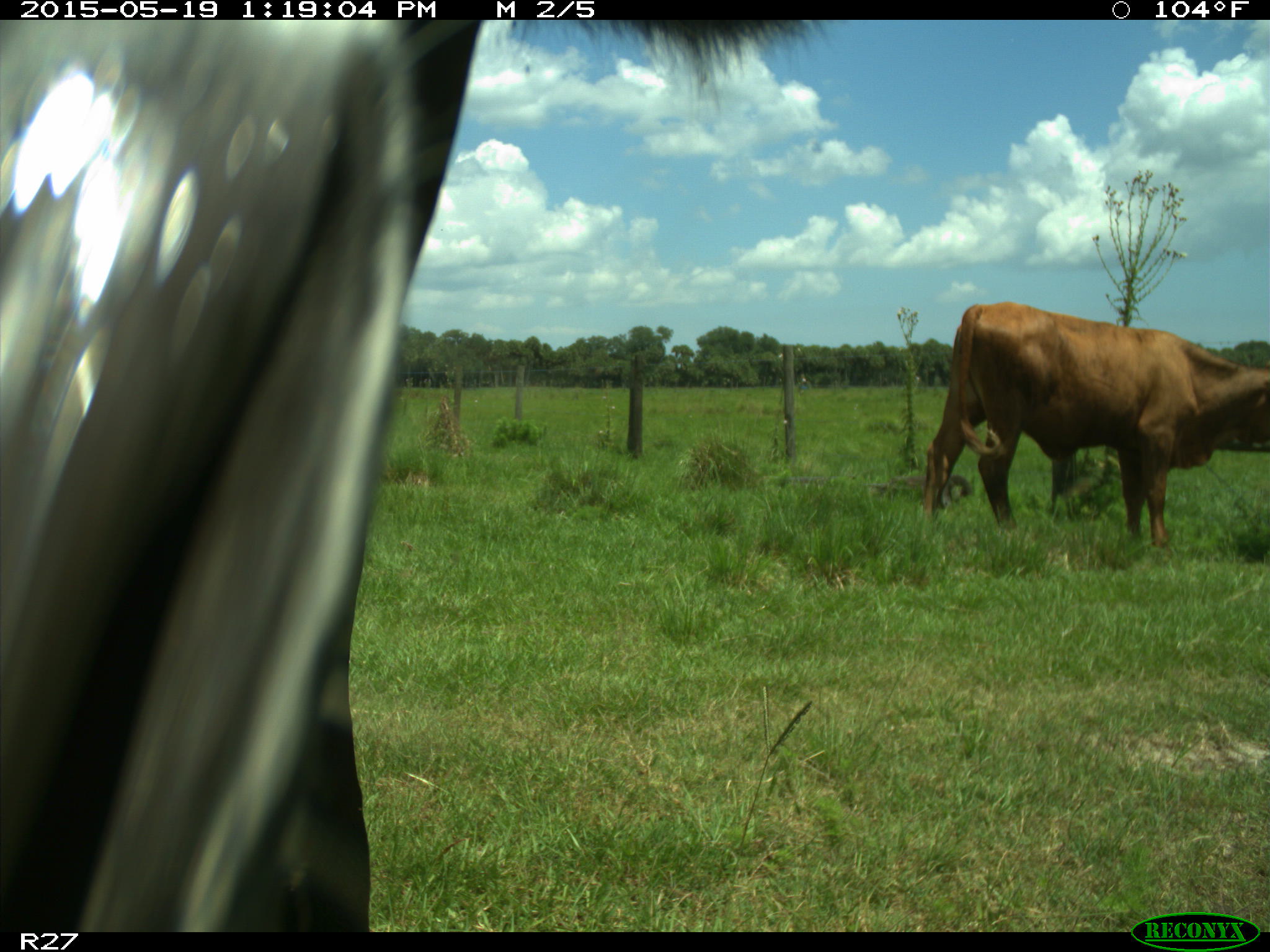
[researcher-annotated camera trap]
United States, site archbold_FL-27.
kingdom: Animalia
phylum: Chordata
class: Mammalia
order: Artiodactyla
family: Bovidae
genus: Bos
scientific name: Bos taurus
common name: domestic cow